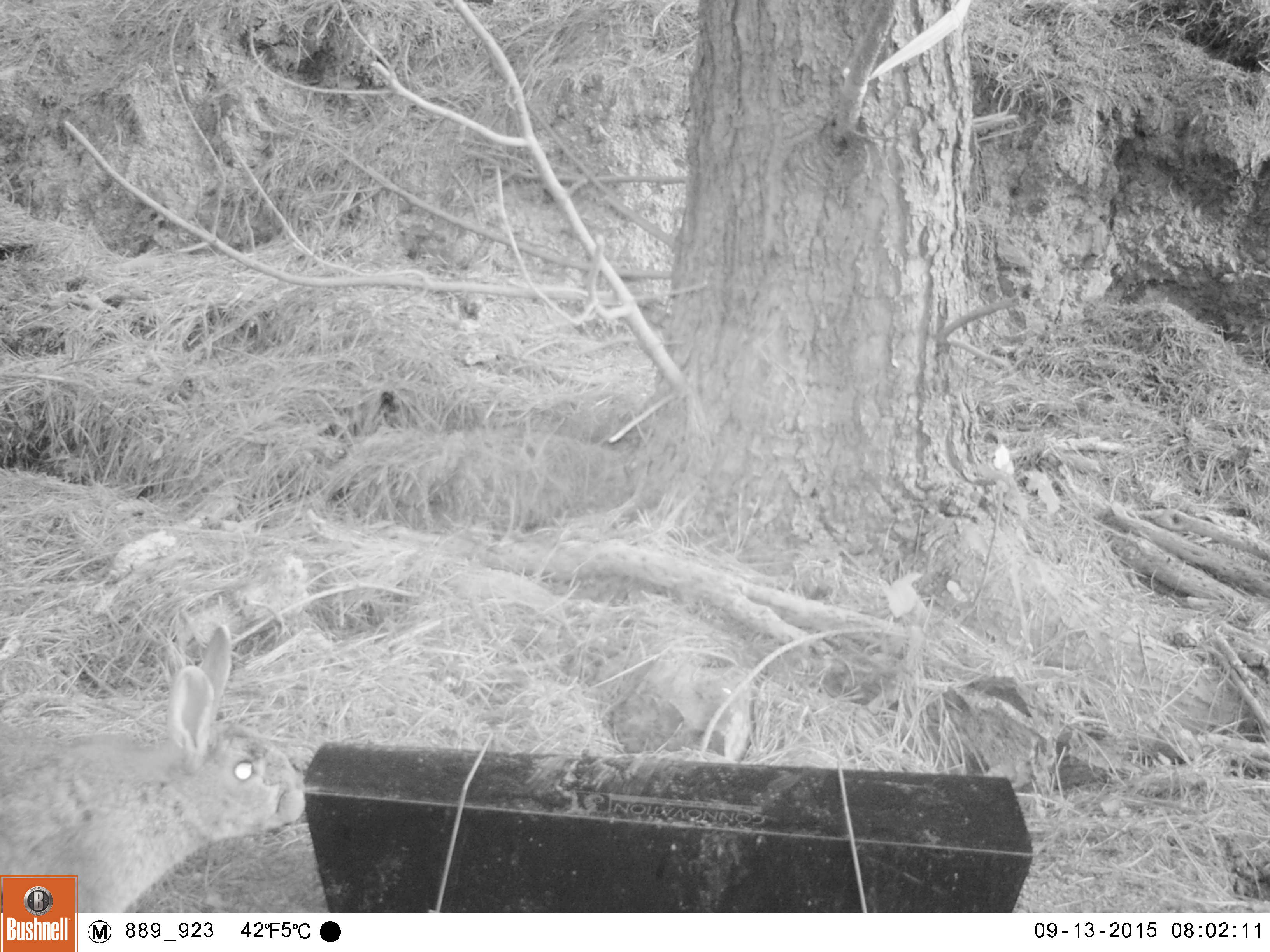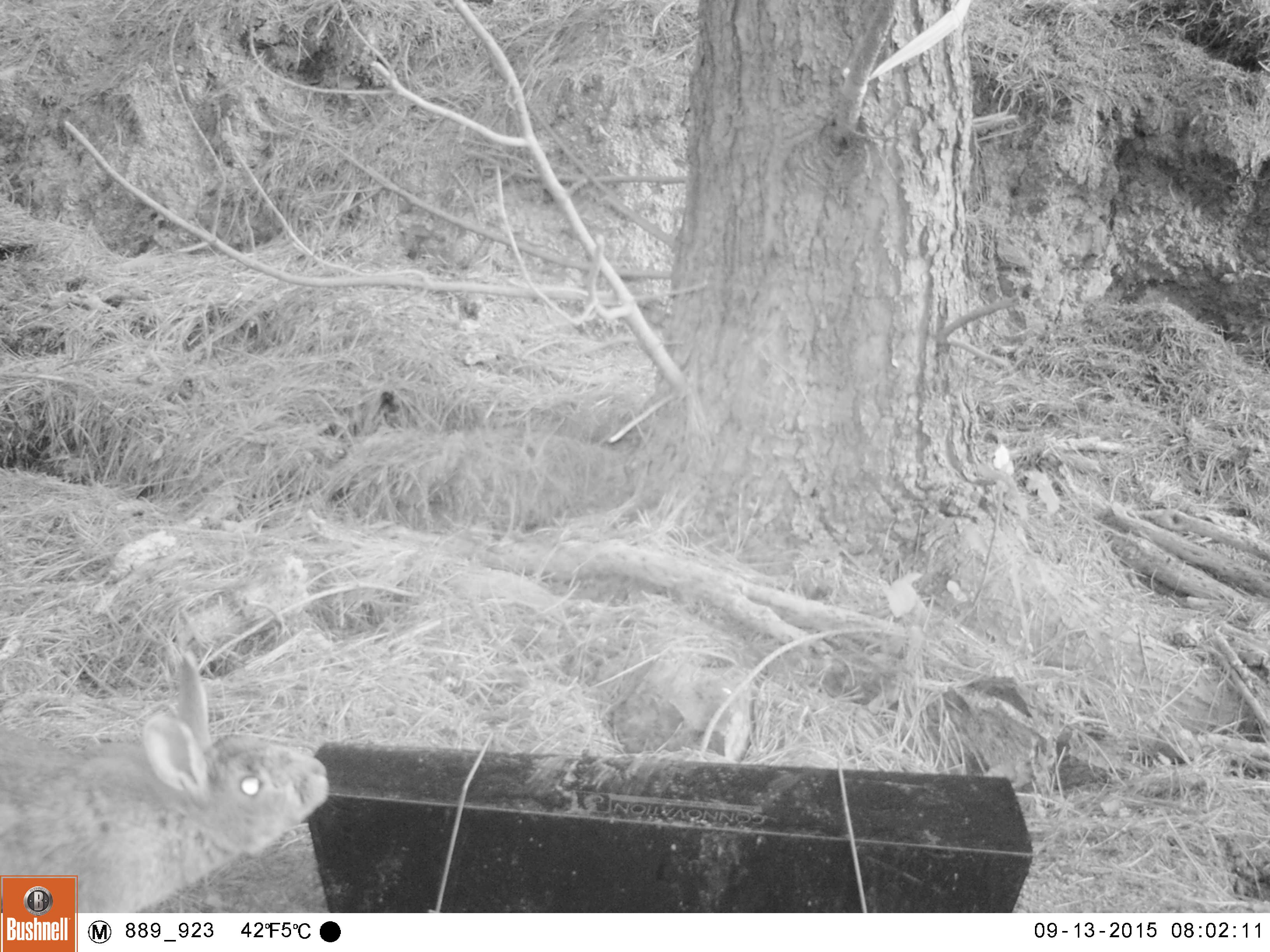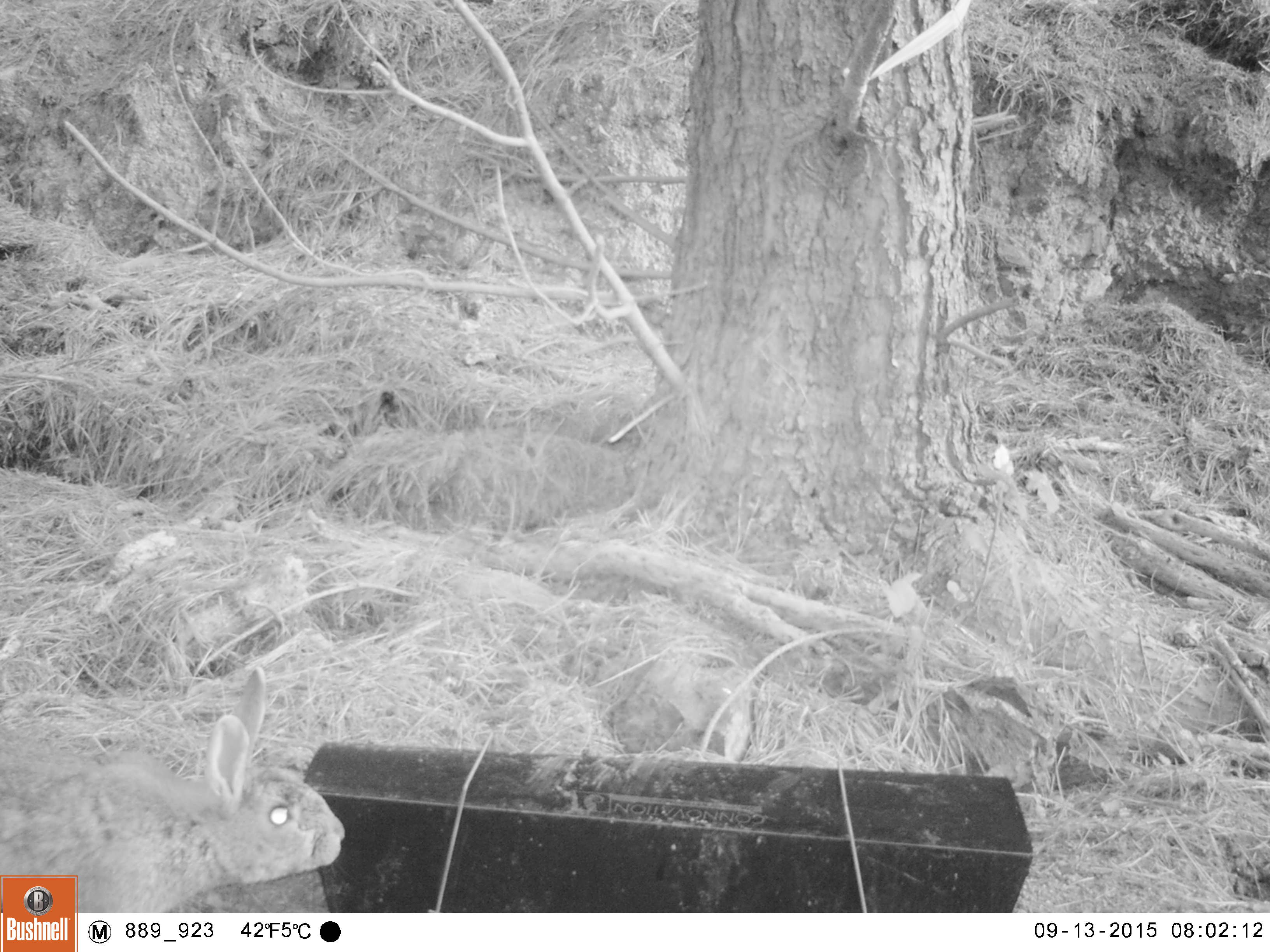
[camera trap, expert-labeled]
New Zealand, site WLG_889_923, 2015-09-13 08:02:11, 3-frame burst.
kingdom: Animalia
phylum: Chordata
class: Mammalia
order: Lagomorpha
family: Leporidae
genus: Oryctolagus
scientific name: Oryctolagus cuniculus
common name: european rabbit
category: rabbit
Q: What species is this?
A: Rabbit (european rabbit) (Oryctolagus cuniculus).